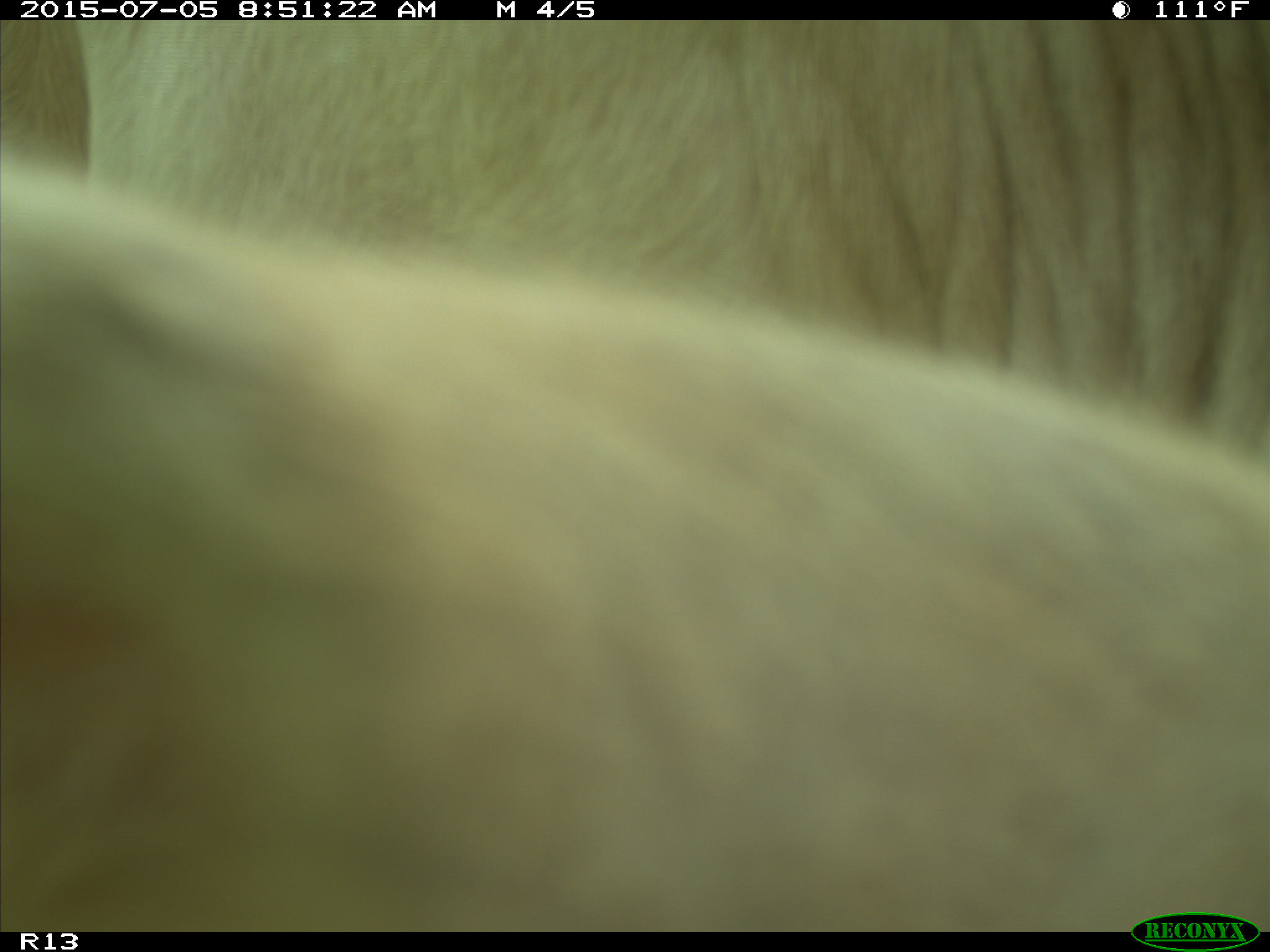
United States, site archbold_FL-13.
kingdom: Animalia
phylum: Chordata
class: Mammalia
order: Artiodactyla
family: Bovidae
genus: Bos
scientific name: Bos taurus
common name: domestic cow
Bos taurus (domestic cow).